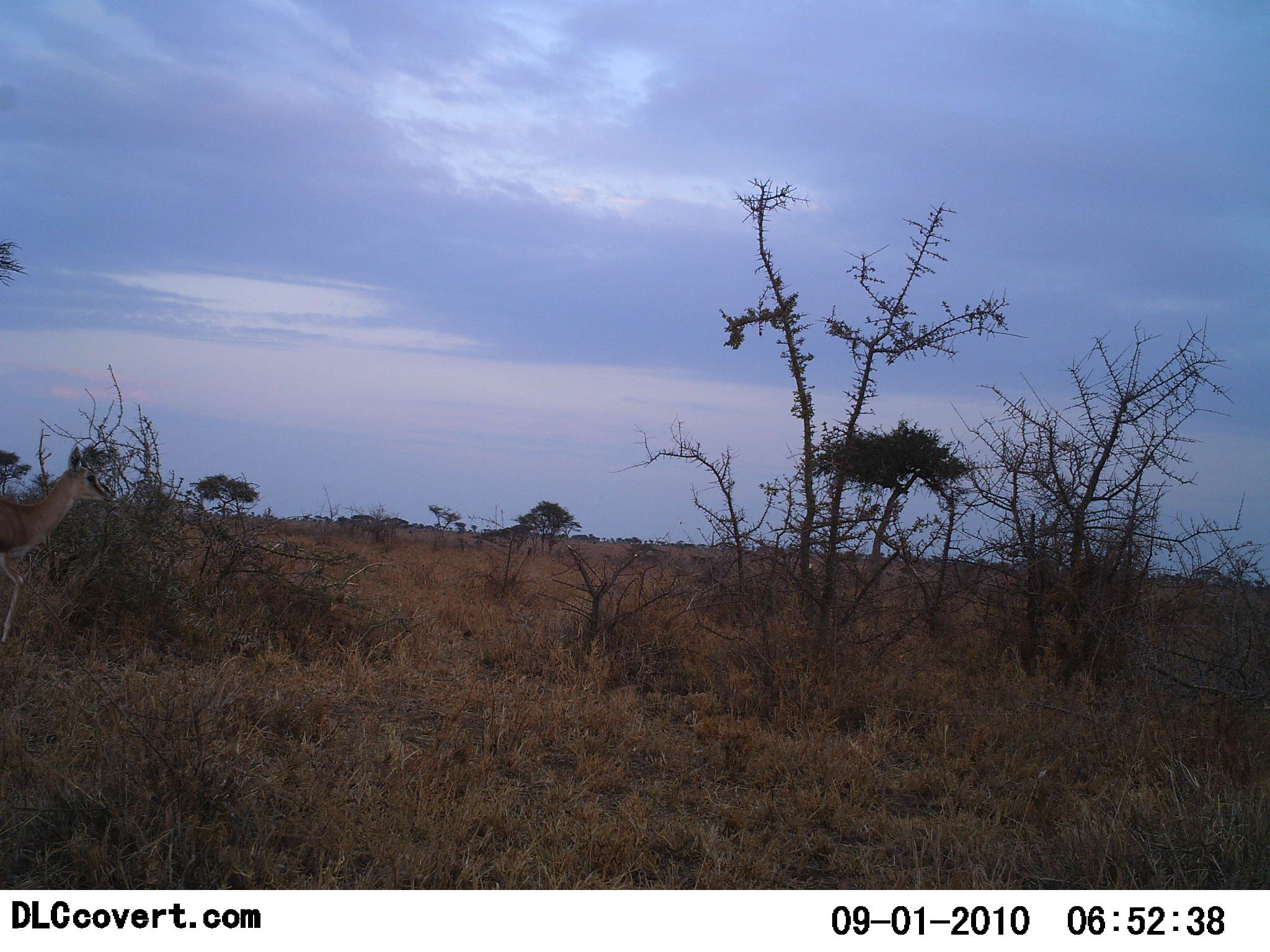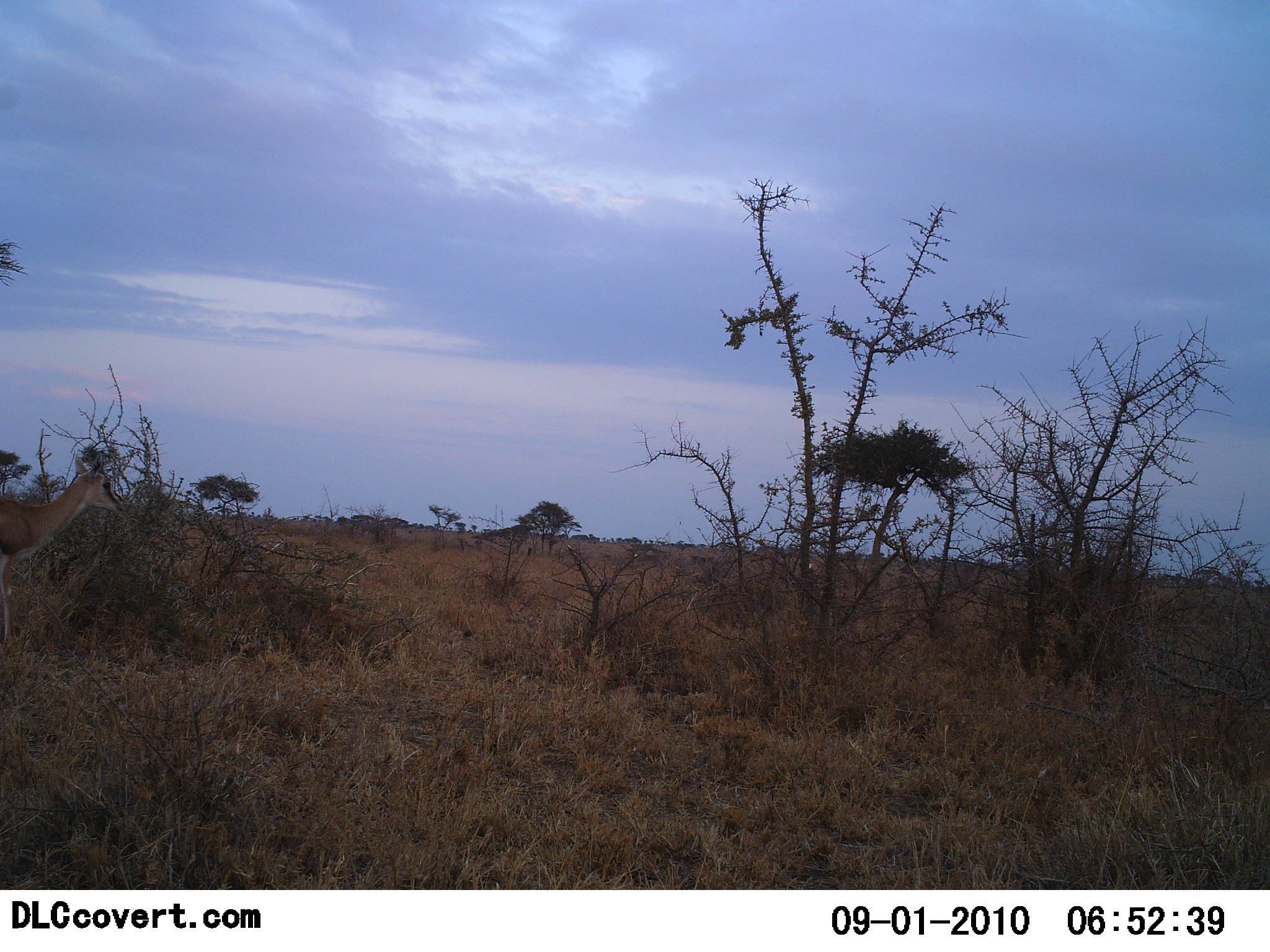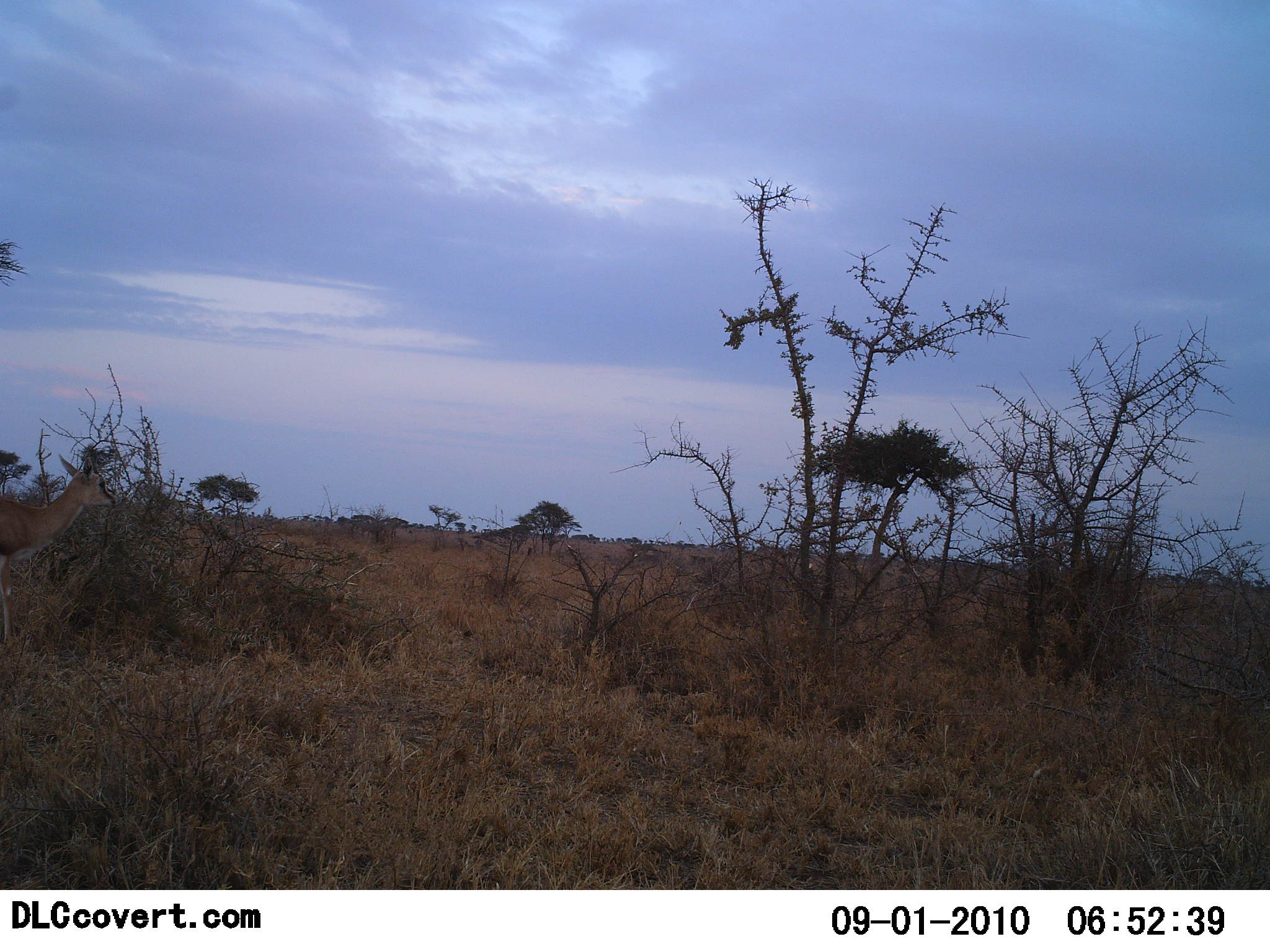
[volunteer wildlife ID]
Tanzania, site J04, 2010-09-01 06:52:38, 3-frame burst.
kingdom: Animalia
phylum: Chordata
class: Mammalia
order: Artiodactyla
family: Bovidae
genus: Eudorcas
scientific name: Eudorcas thomsonii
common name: thomson's gazelle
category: gazellethomsons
Gazellethomsons (thomson's gazelle) (Eudorcas thomsonii), count 1. Behavior (volunteer vote fractions): standing 33%, resting 0%, moving 28%, interacting 0%. Young present (vote fraction): 6%. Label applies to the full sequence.